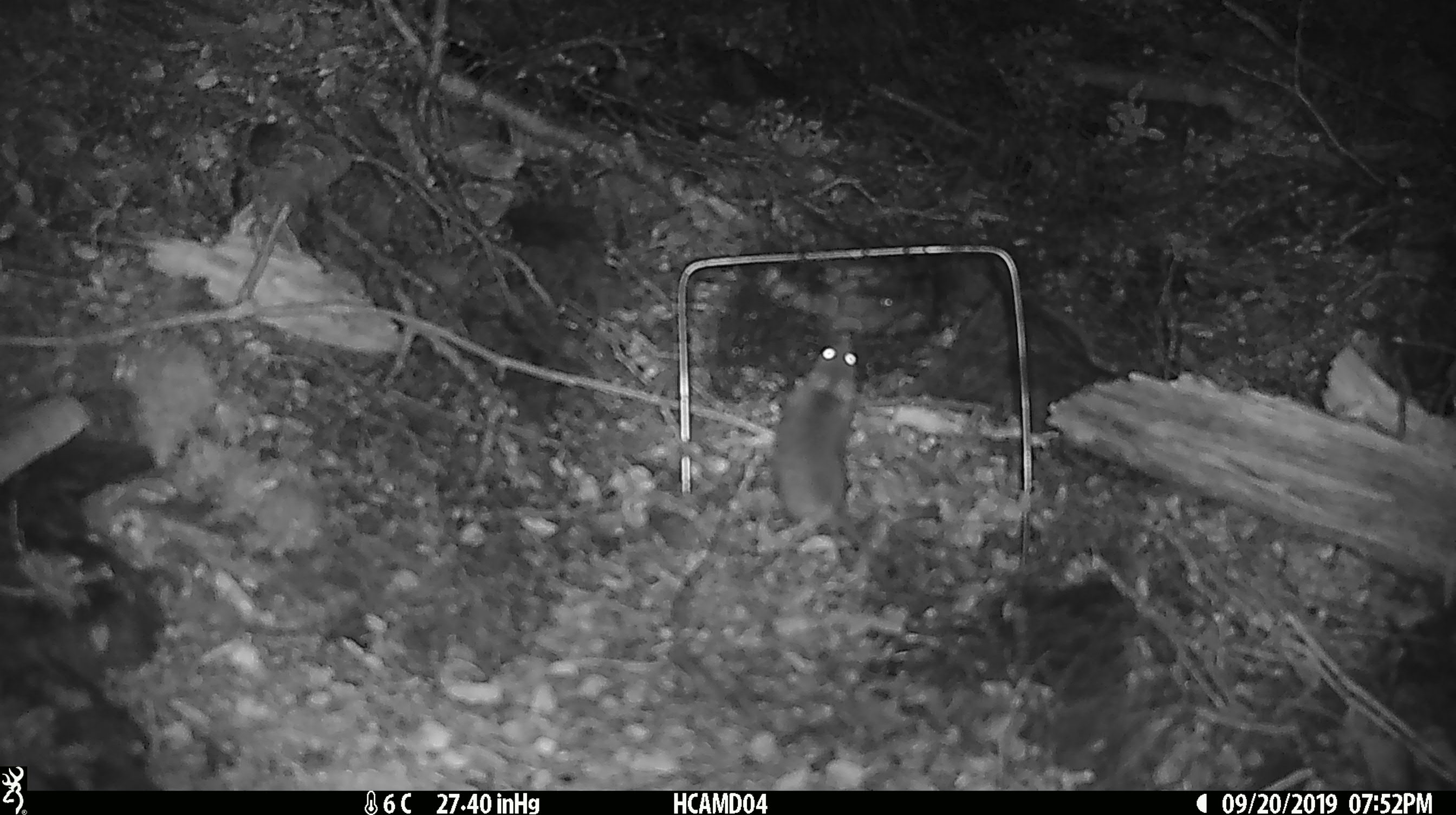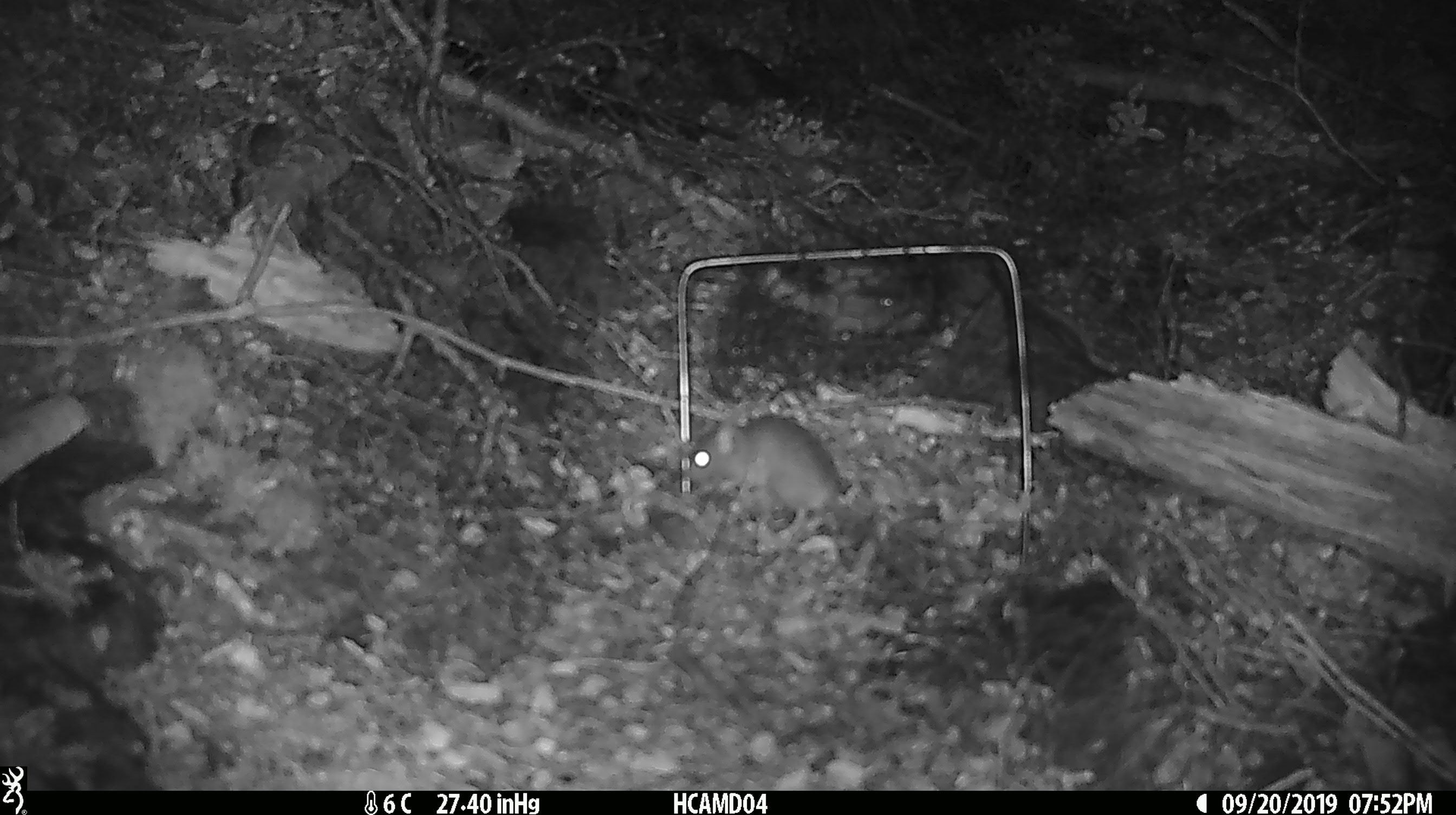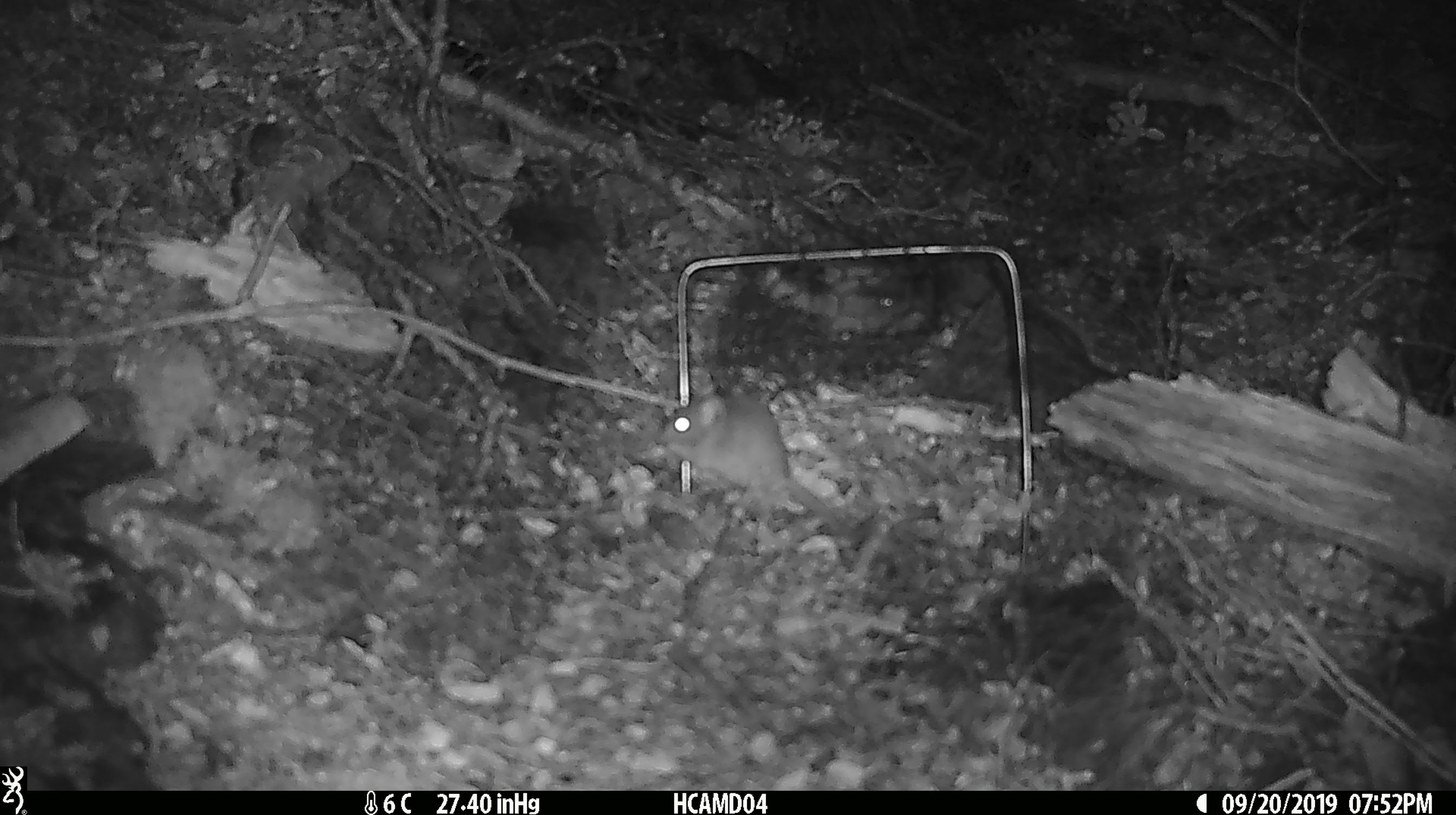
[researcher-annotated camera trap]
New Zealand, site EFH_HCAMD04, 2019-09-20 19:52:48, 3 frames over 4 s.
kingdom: Animalia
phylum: Chordata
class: Mammalia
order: Rodentia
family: Muridae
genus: Mus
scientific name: Mus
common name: mouse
Mouse (Mus).